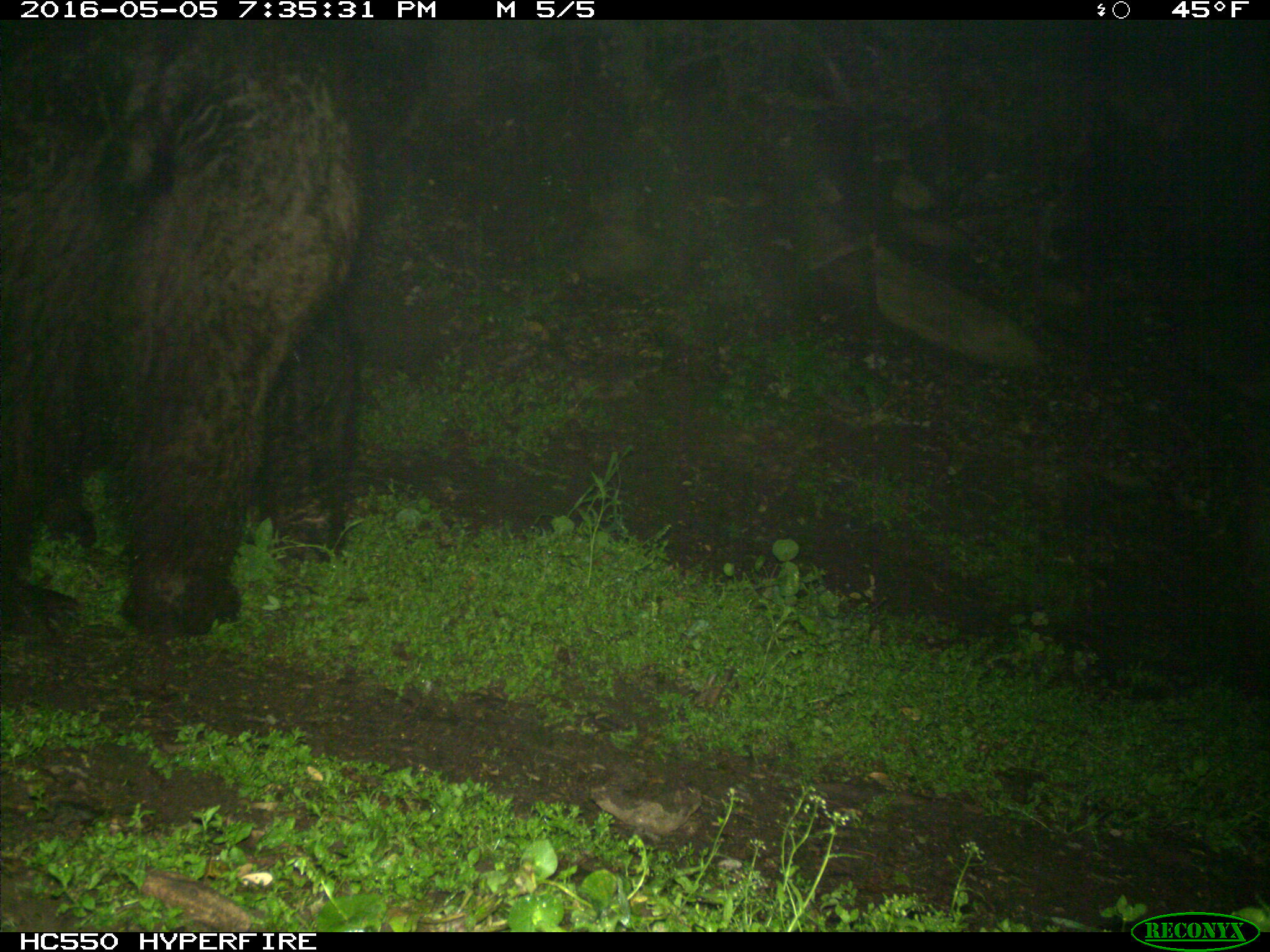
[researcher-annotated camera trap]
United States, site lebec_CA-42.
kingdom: Animalia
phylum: Chordata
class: Mammalia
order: Carnivora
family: Ursidae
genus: Ursus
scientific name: Ursus americanus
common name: american black bear